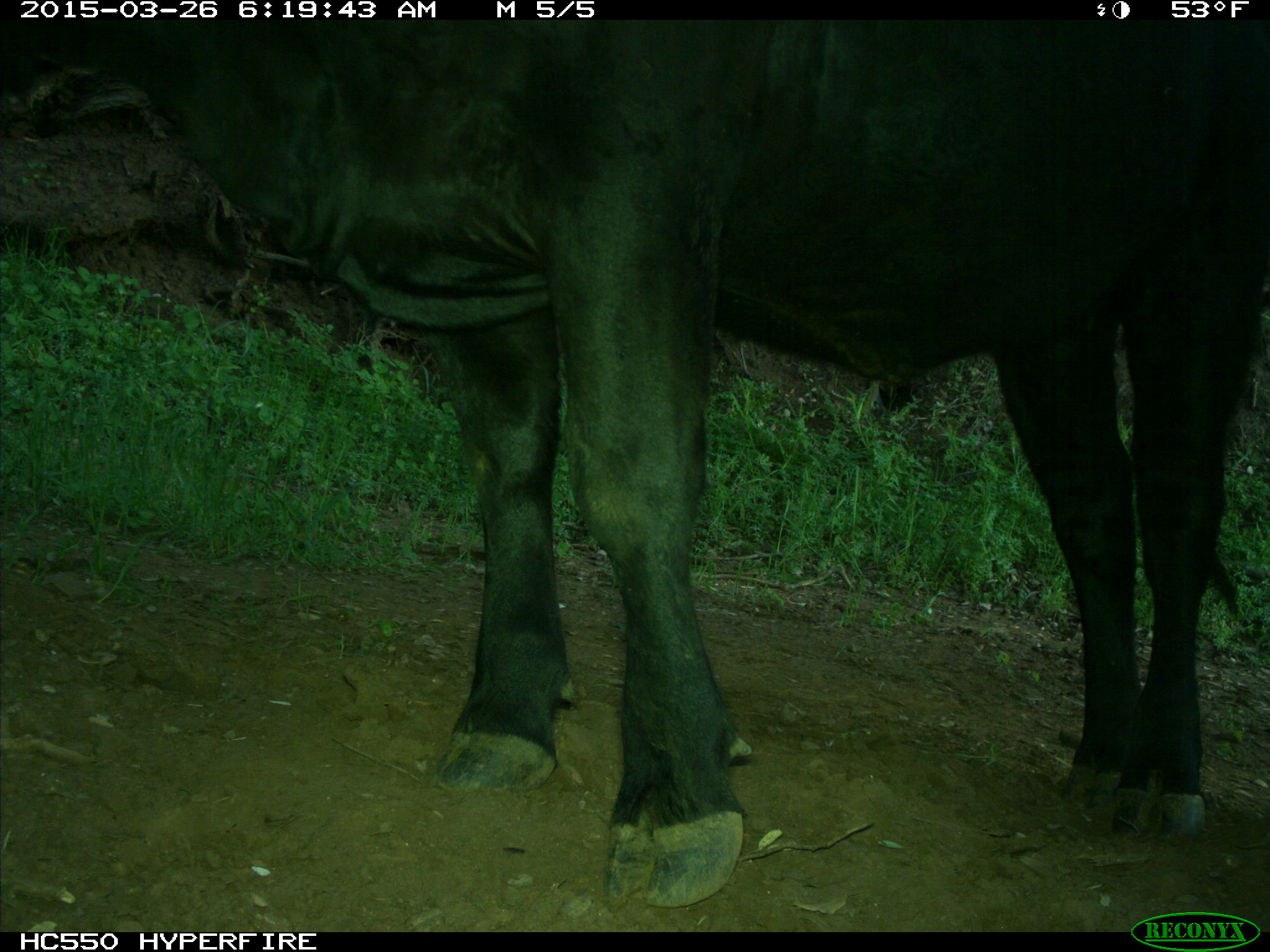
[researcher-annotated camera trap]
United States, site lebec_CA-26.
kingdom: Animalia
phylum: Chordata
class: Mammalia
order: Artiodactyla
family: Bovidae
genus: Bos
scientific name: Bos taurus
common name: domestic cow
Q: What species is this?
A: Bos taurus (domestic cow).